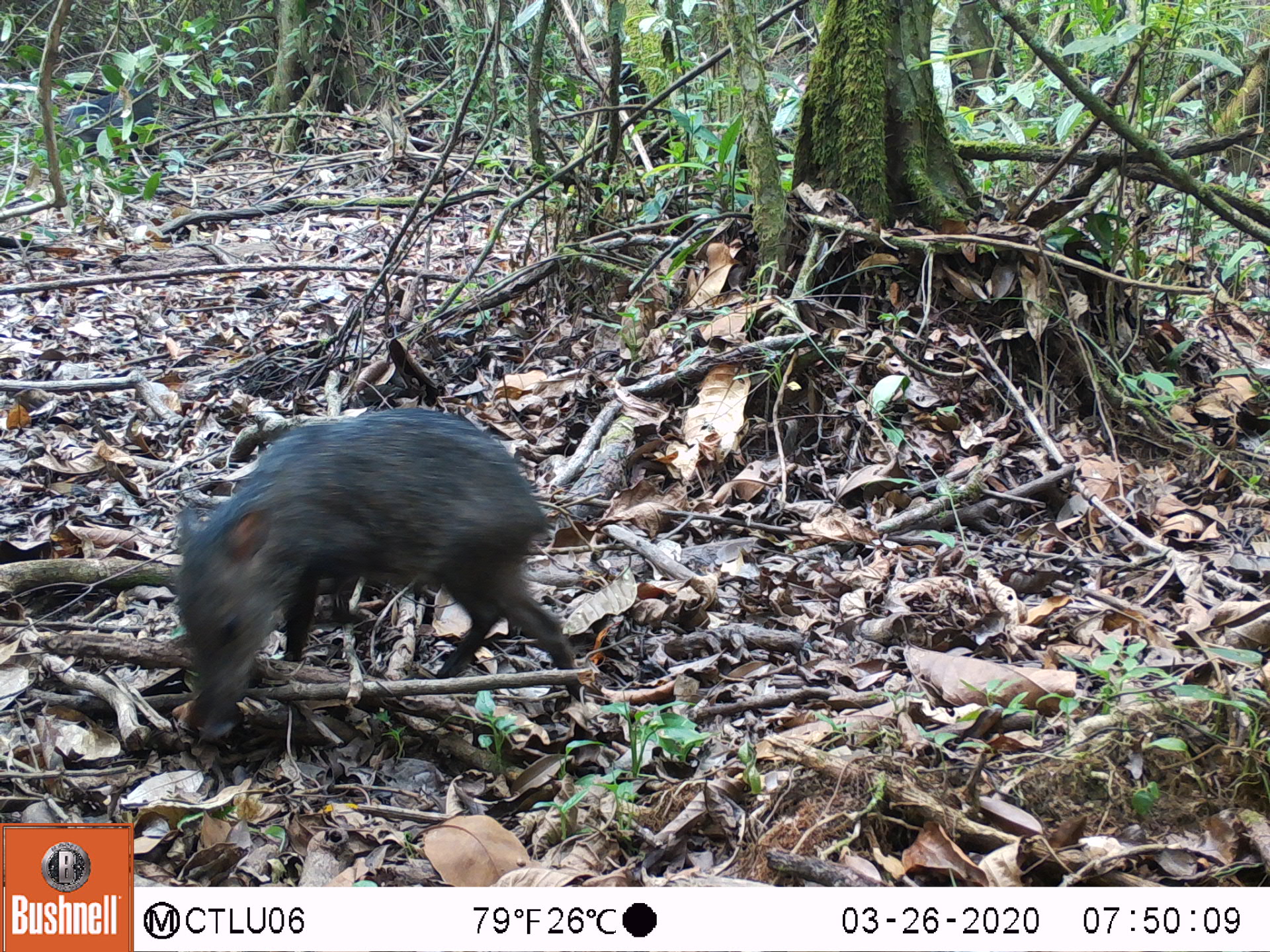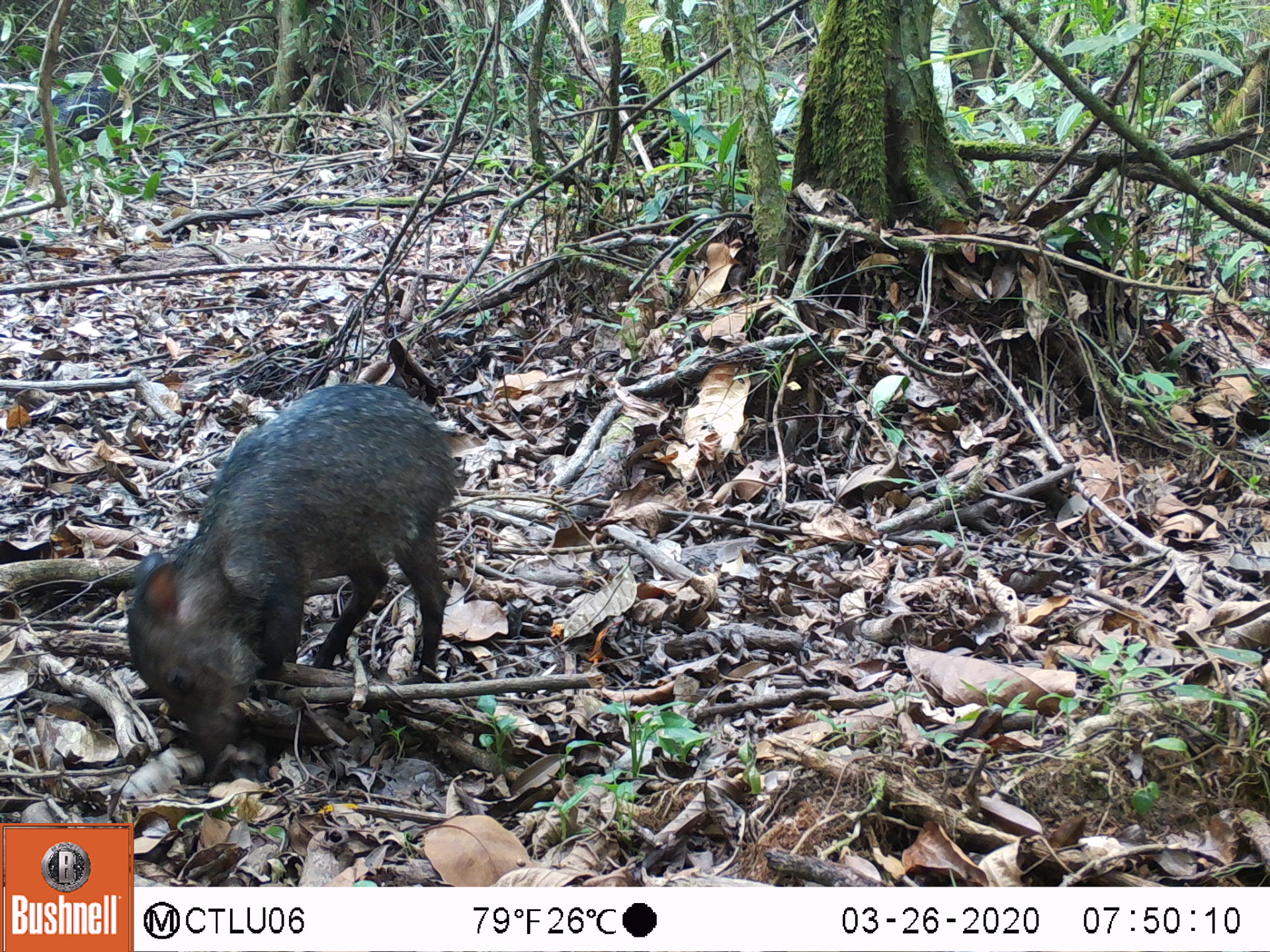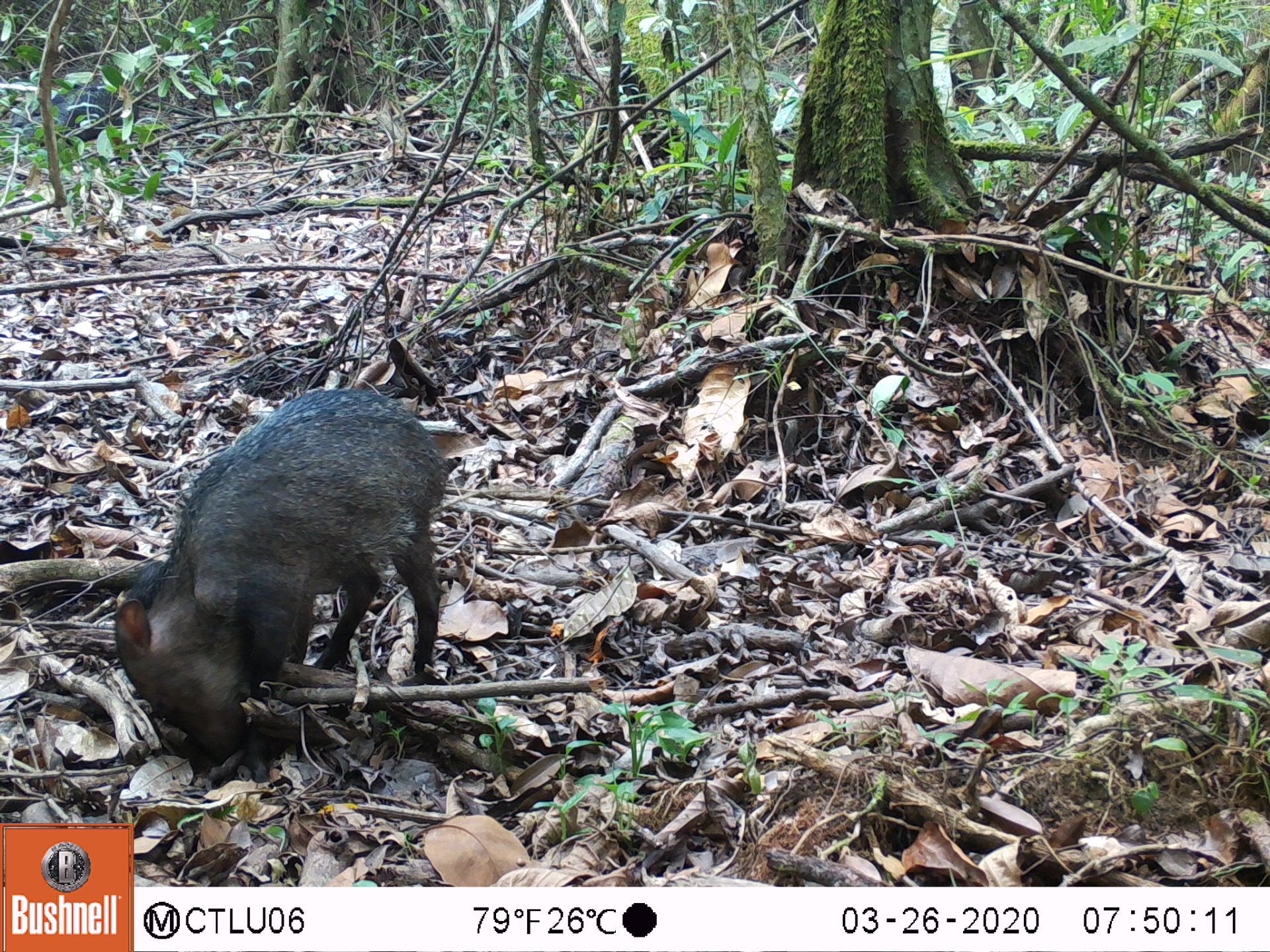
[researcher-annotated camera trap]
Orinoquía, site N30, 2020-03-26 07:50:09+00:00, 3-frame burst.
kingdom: Animalia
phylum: Chordata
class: Mammalia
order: Artiodactyla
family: Tayassuidae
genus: Pecari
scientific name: Pecari tajacu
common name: collared peccary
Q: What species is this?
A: Collared peccary (Pecari tajacu).